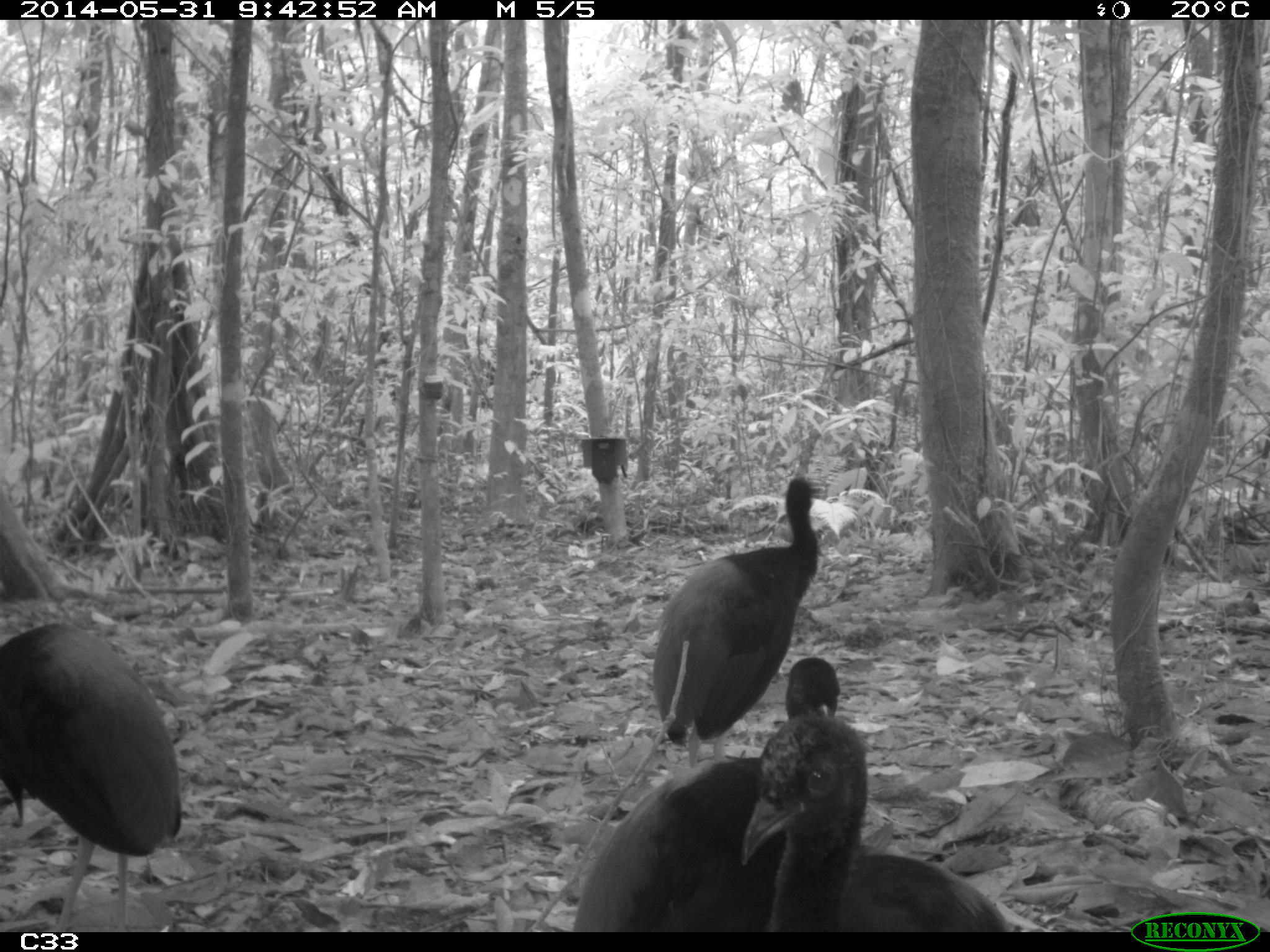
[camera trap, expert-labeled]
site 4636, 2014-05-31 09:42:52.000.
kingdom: Animalia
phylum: Chordata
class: Aves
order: Gruiformes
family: Psophiidae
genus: Psophia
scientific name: Psophia crepitans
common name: gray-winged trumpeter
Psophia crepitans (gray-winged trumpeter), count 5, age adult.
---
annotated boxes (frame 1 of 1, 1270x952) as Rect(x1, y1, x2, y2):
psophia crepitans: Rect(574, 657, 839, 932); Rect(741, 715, 1012, 932); Rect(0, 622, 180, 932); Rect(652, 477, 819, 768)